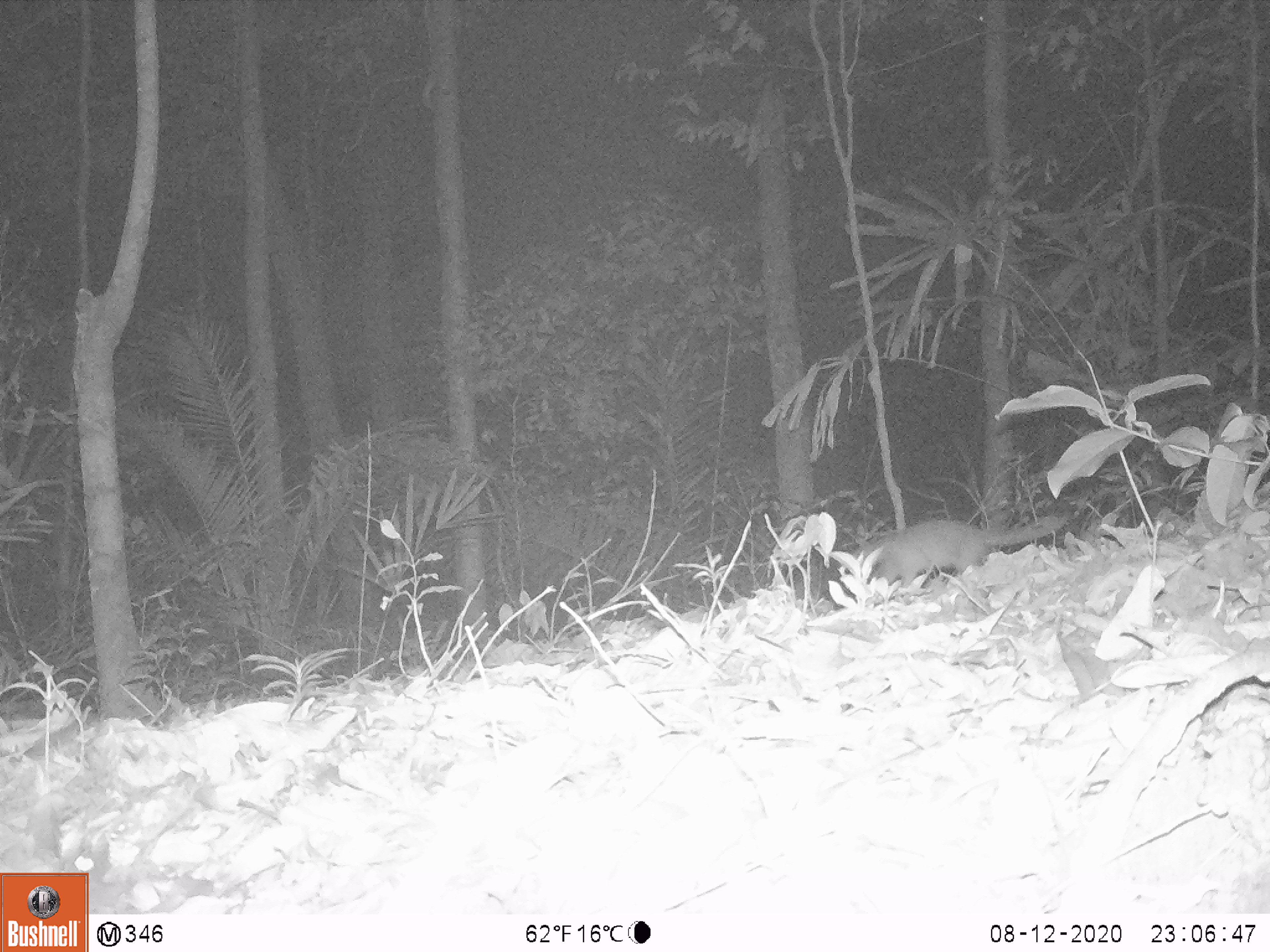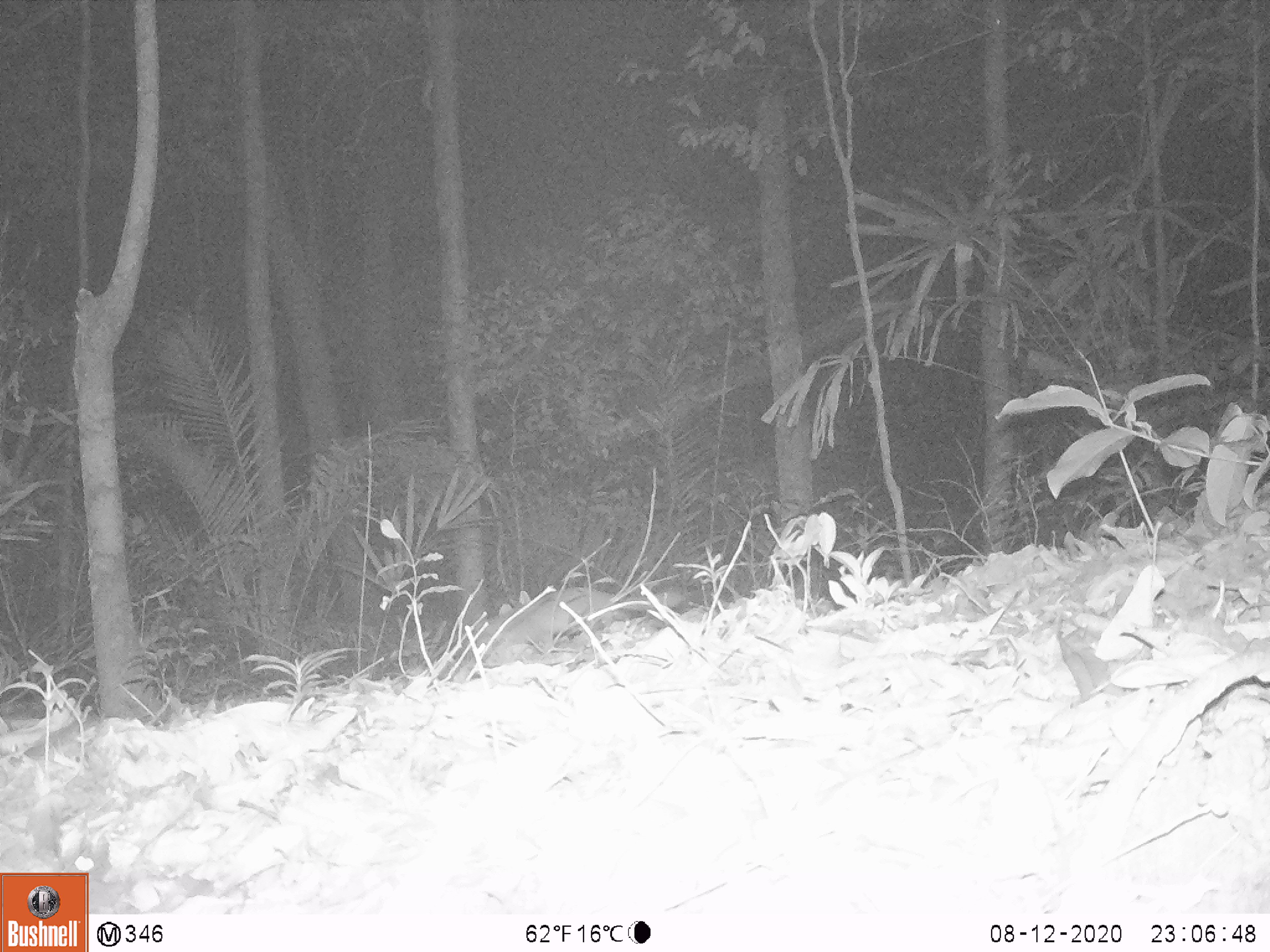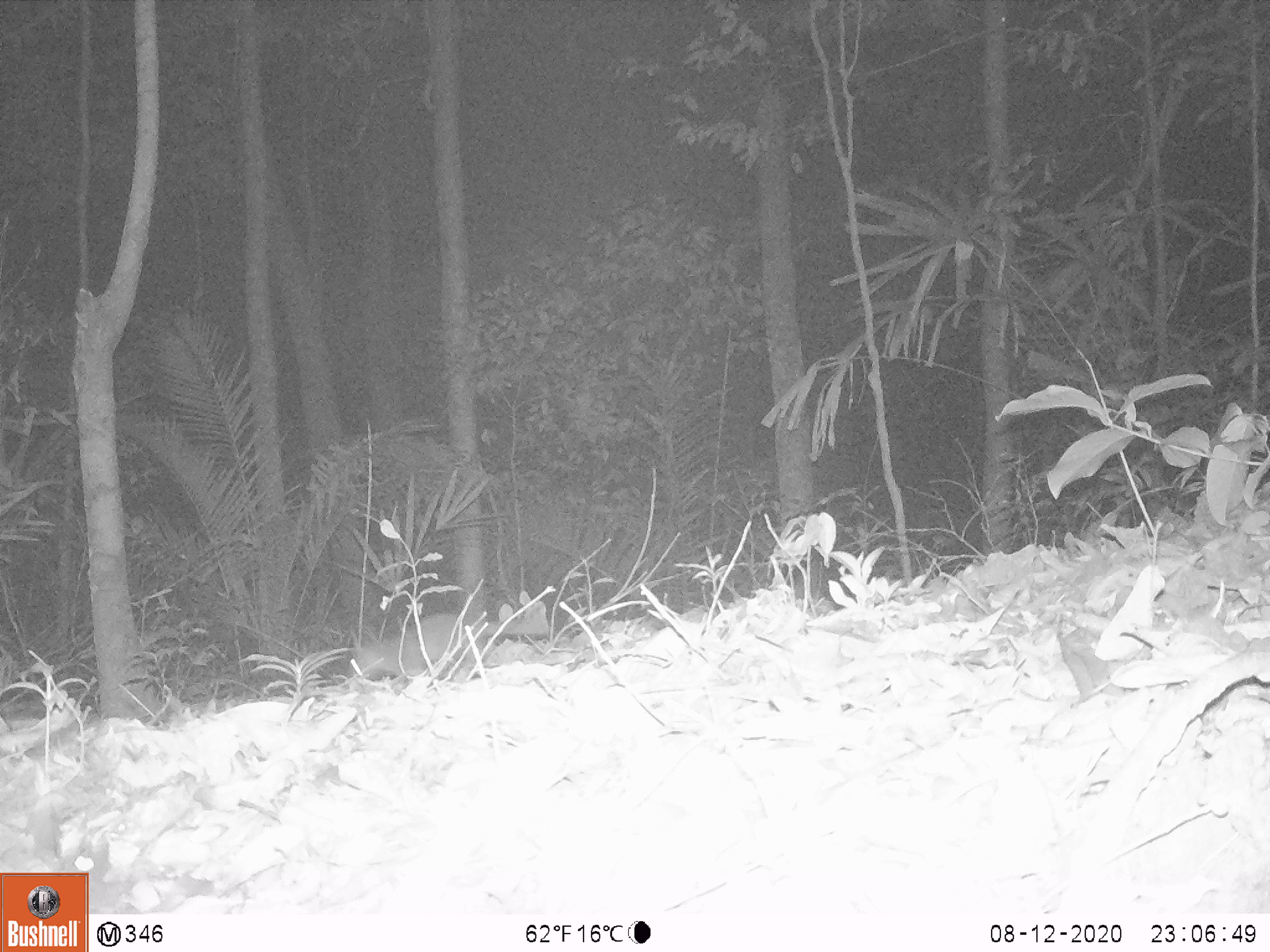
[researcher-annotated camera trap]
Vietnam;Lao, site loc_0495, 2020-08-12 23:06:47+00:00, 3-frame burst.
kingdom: Animalia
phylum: Chordata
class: Mammalia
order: Carnivora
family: Mustelidae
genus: Melogale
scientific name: Melogale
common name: ferret badger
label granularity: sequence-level